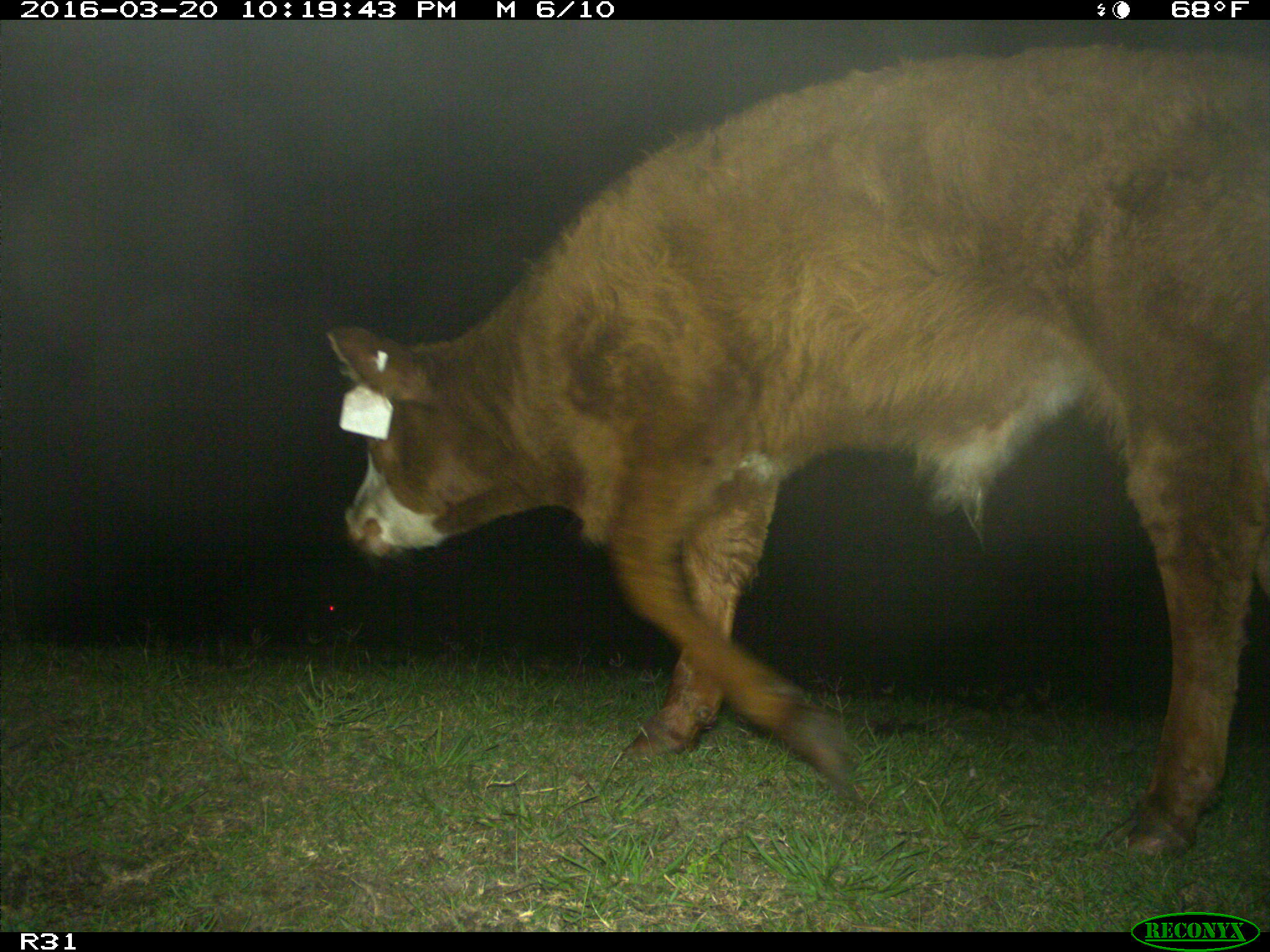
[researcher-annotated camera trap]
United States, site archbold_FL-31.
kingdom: Animalia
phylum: Chordata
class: Mammalia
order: Artiodactyla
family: Bovidae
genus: Bos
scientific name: Bos taurus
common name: domestic cow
Bos taurus (domestic cow).